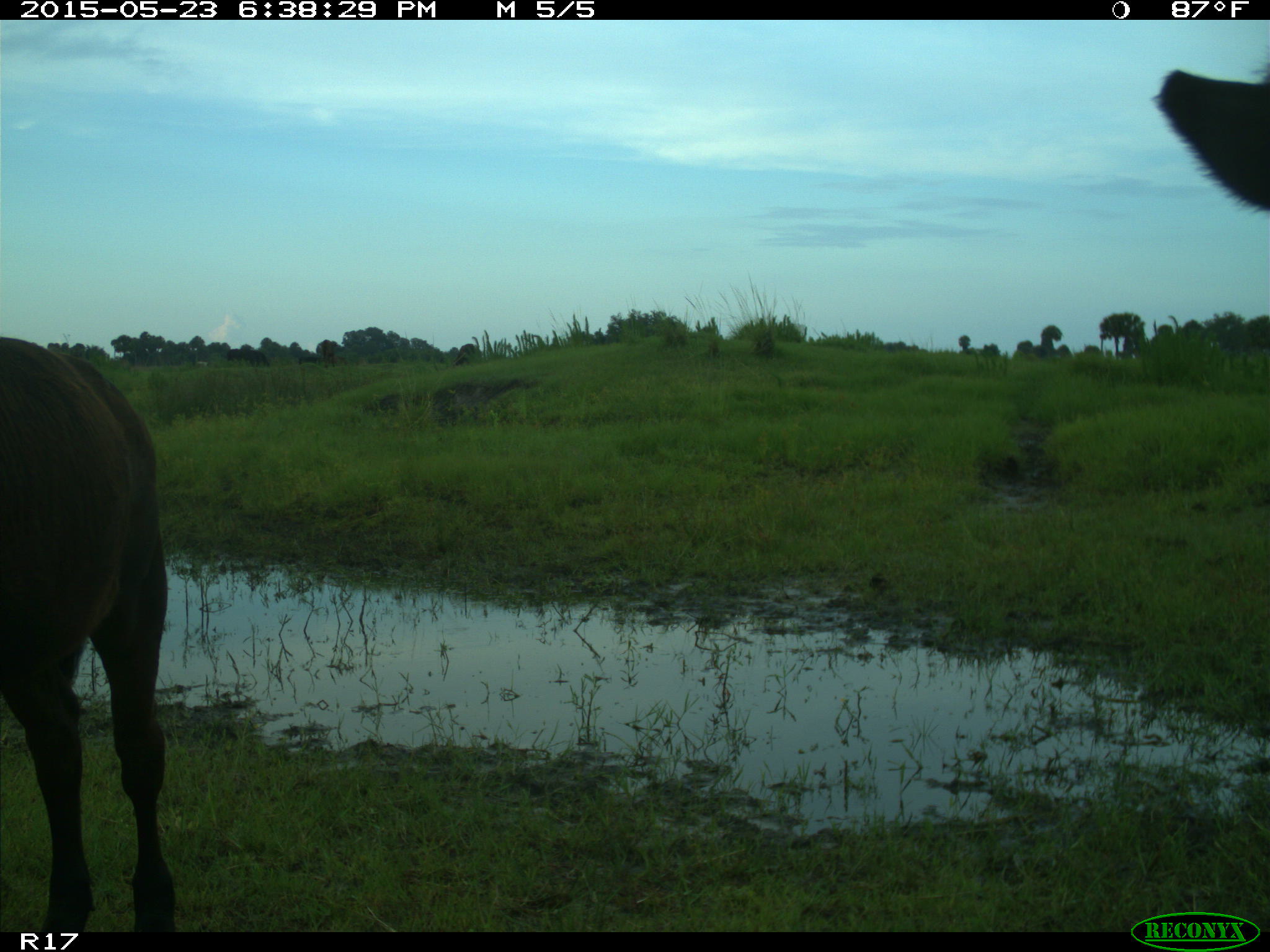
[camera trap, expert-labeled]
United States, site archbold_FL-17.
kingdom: Animalia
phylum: Chordata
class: Mammalia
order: Artiodactyla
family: Bovidae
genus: Bos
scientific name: Bos taurus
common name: domestic cow